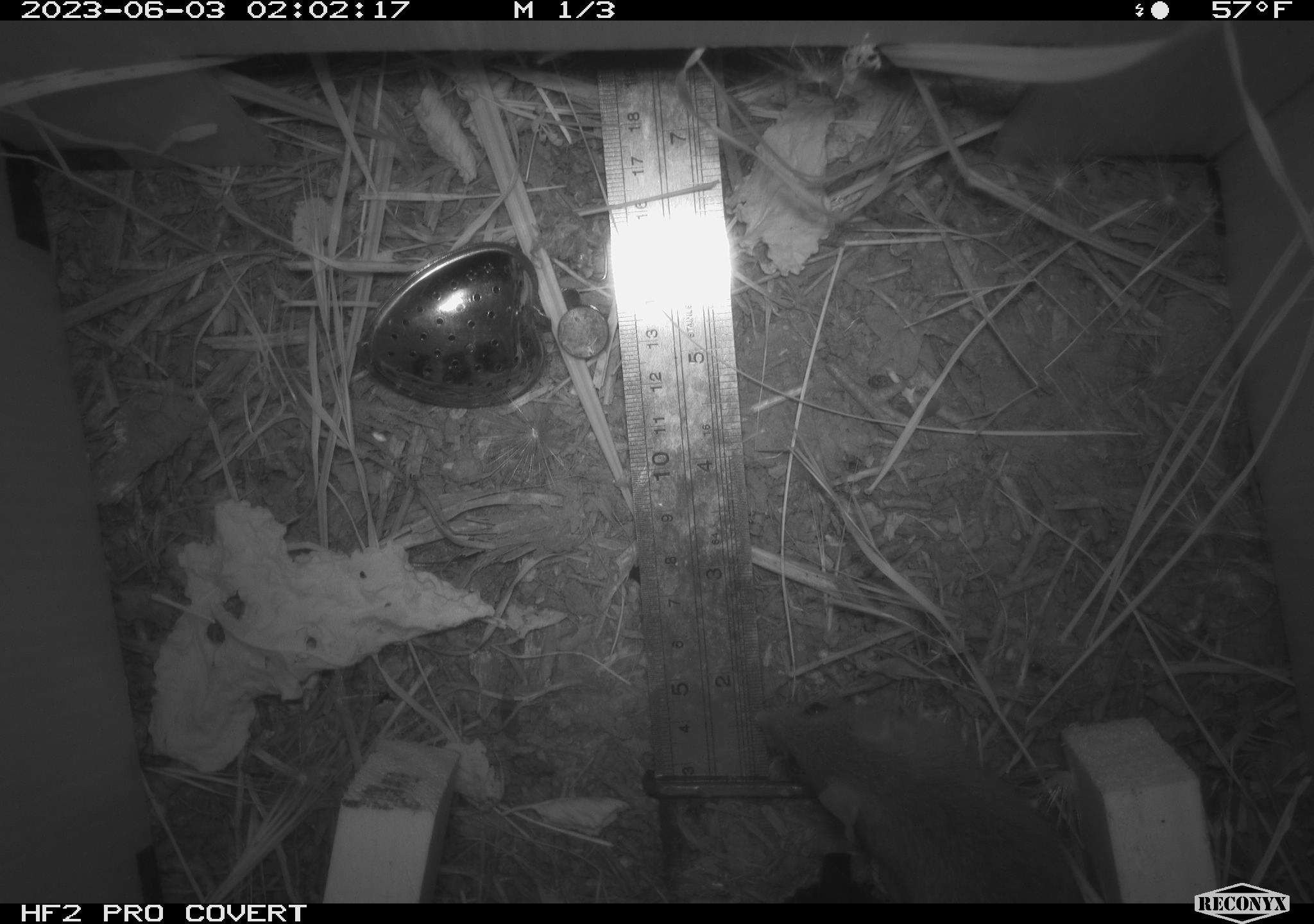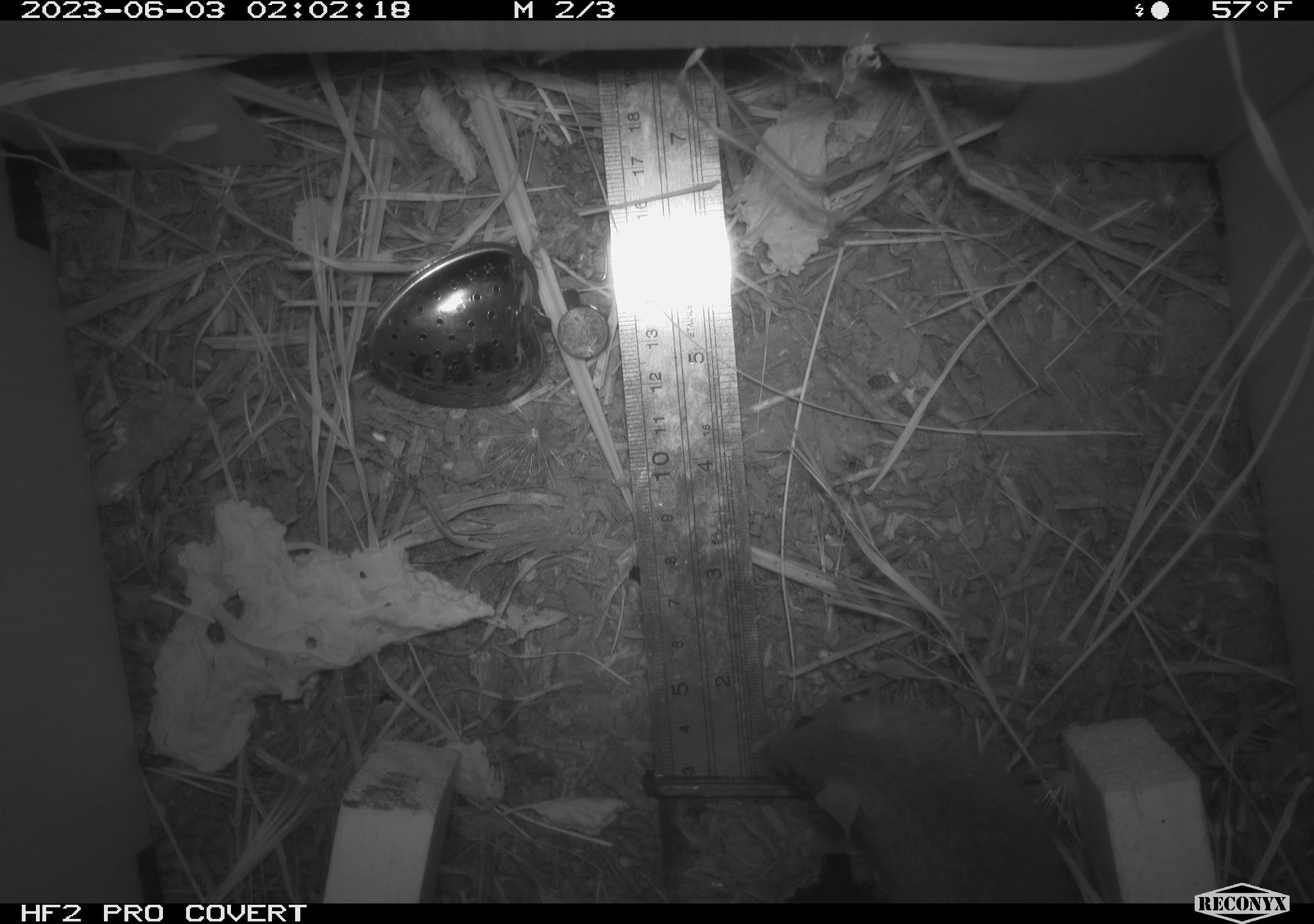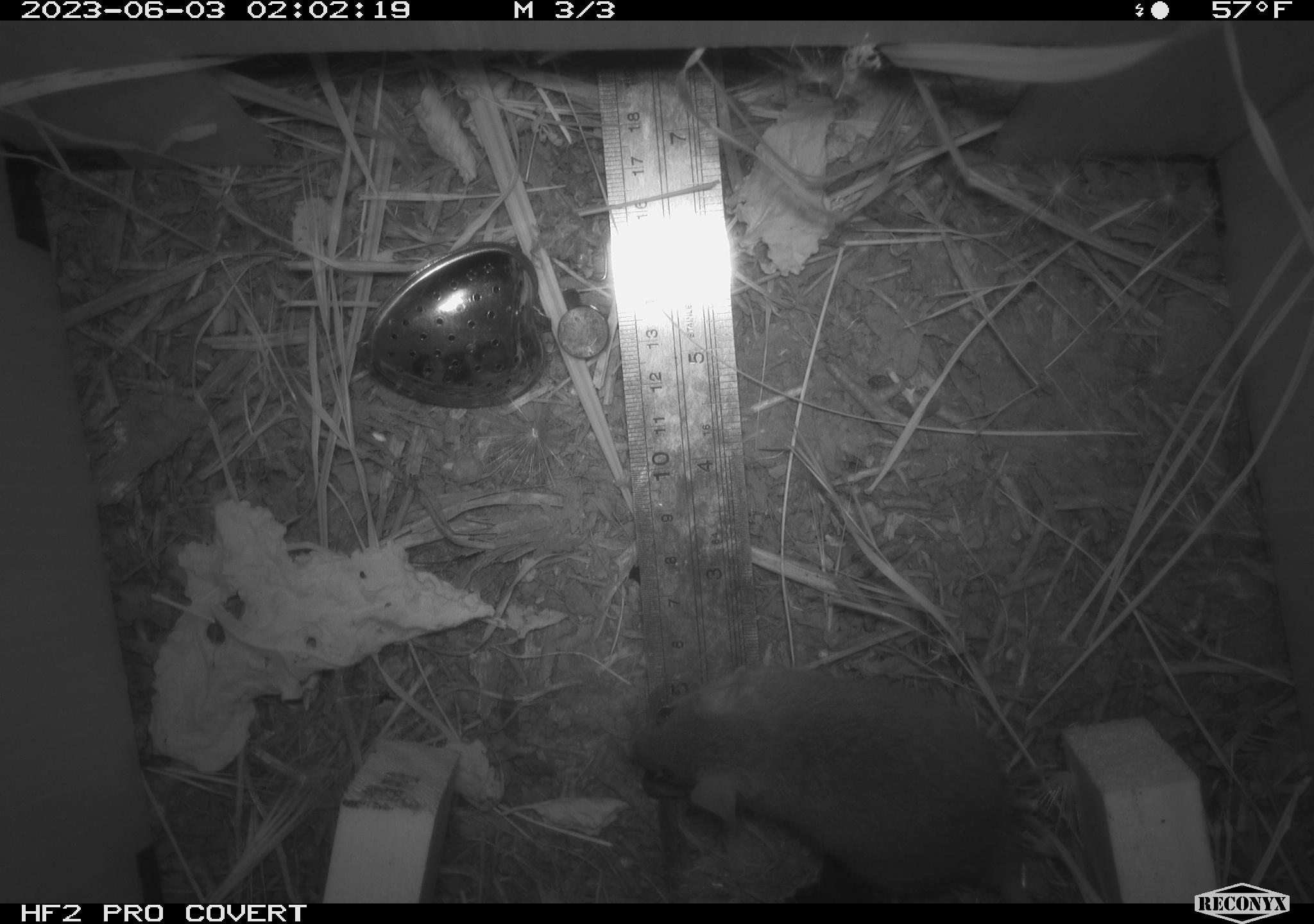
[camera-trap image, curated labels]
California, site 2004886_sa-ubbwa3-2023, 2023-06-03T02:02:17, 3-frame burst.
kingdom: Animalia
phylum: Chordata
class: Mammalia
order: Rodentia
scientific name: Rodentia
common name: mouse species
Mouse species (Rodentia).